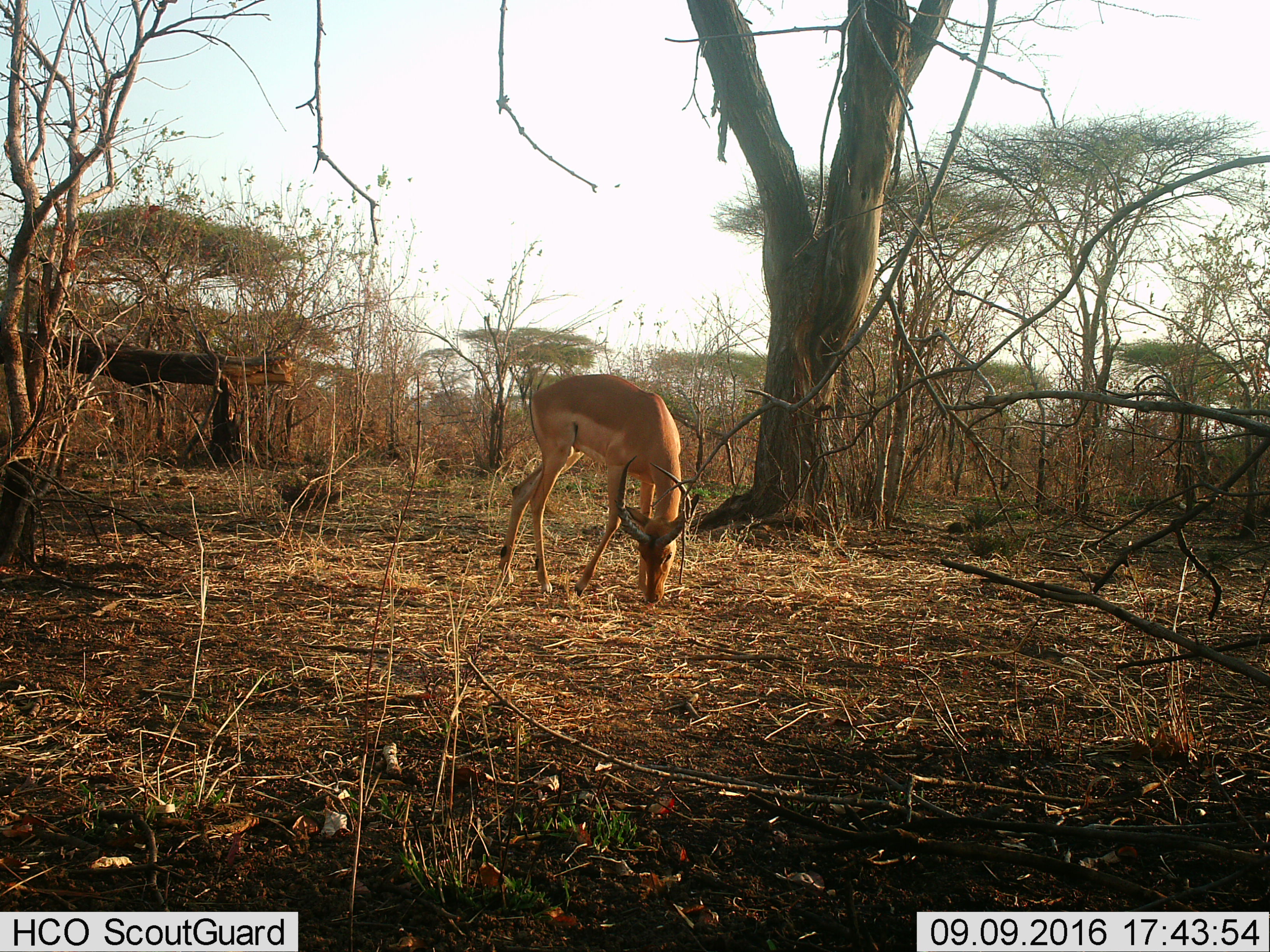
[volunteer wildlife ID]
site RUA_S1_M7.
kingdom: Animalia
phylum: Chordata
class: Mammalia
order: Artiodactyla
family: Bovidae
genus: Aepyceros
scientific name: Aepyceros melampus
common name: impala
Impala (Aepyceros melampus), count 1. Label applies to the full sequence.